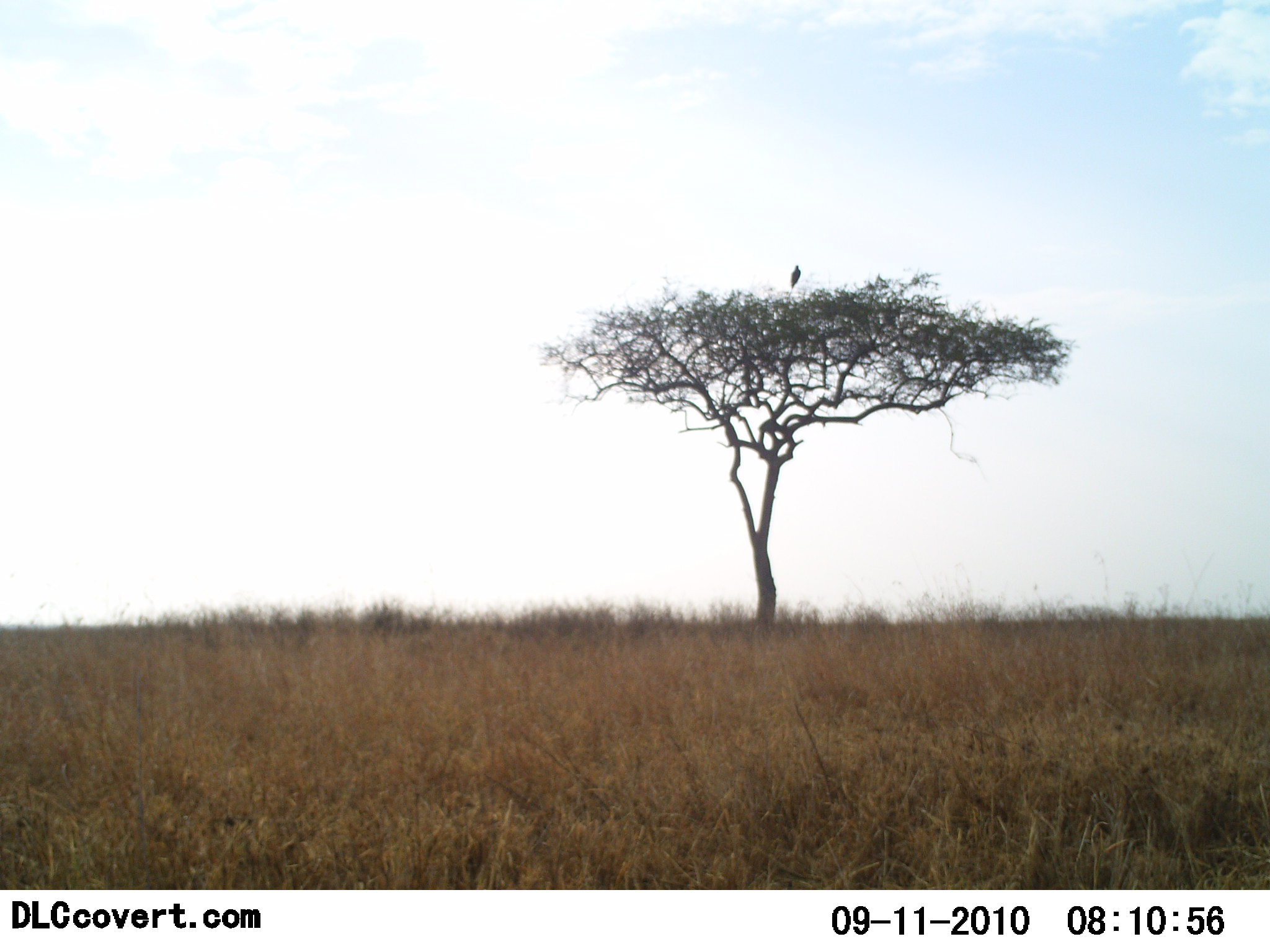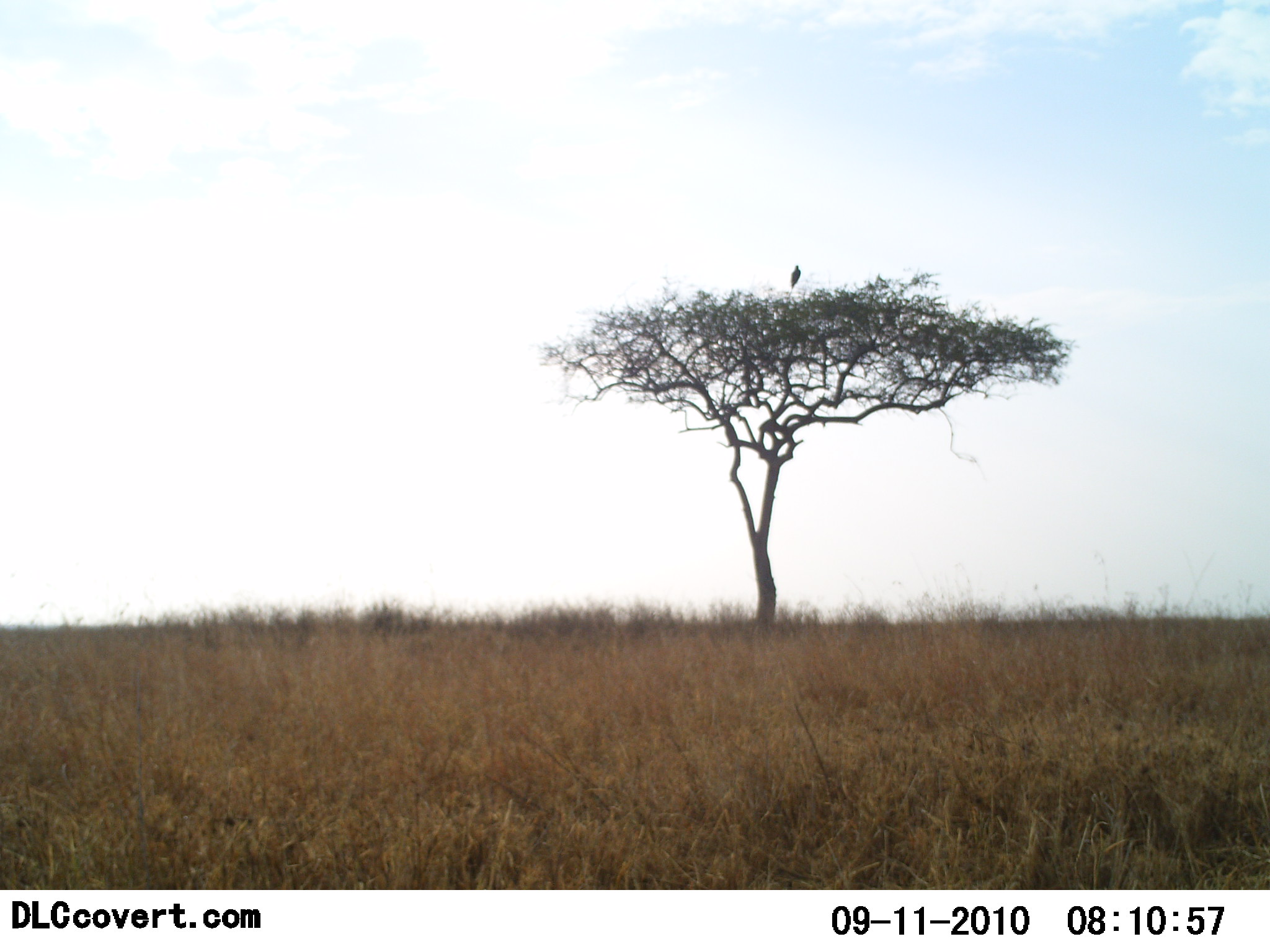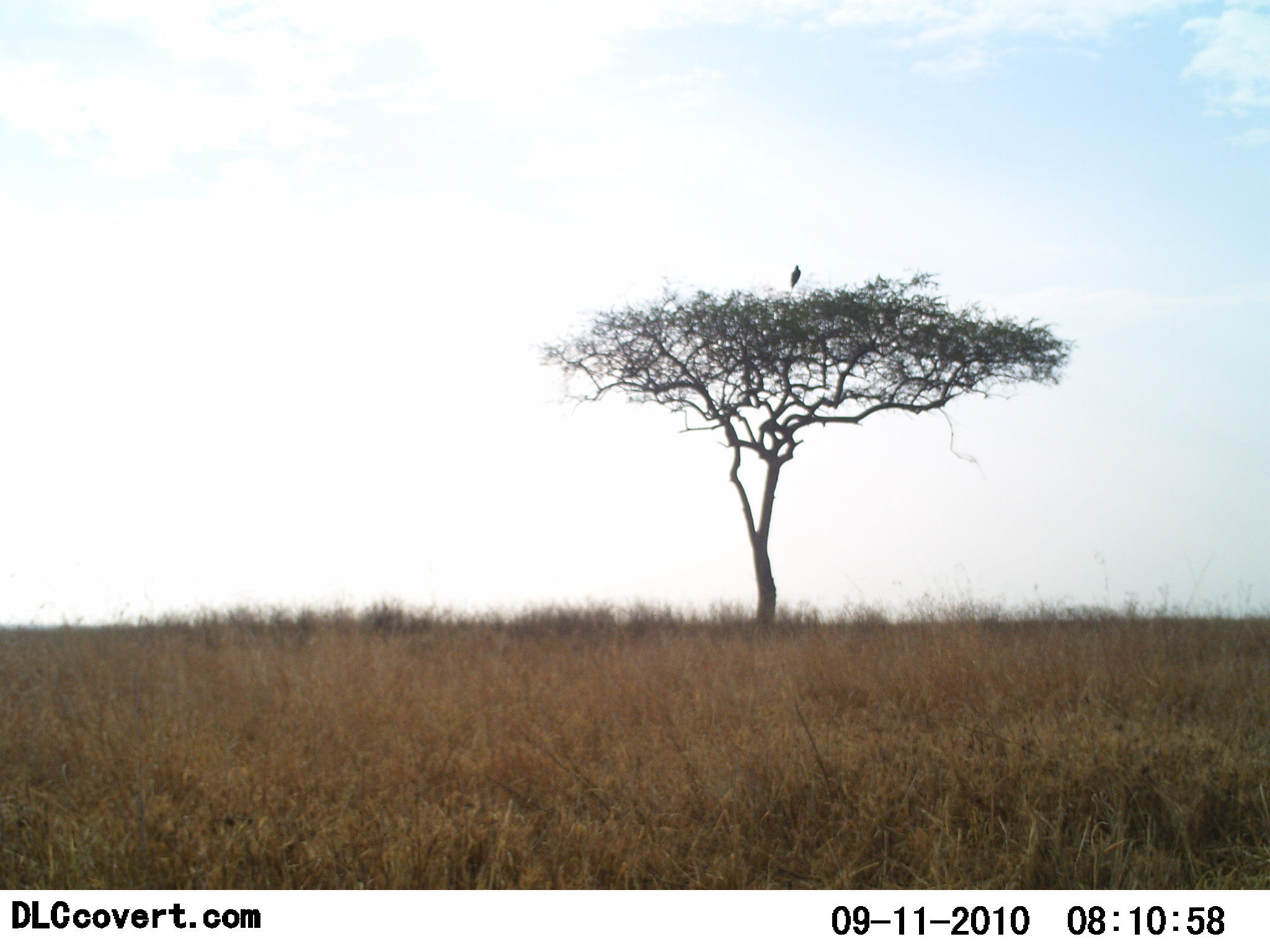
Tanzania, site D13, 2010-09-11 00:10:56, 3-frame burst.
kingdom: Animalia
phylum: Chordata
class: Aves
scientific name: Aves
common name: bird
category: otherbird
Otherbird (bird) (Aves), count 1. Behavior (volunteer vote fractions): standing 41%, resting 59%, moving 6%, interacting 0%. Young present (vote fraction): 0%. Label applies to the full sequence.